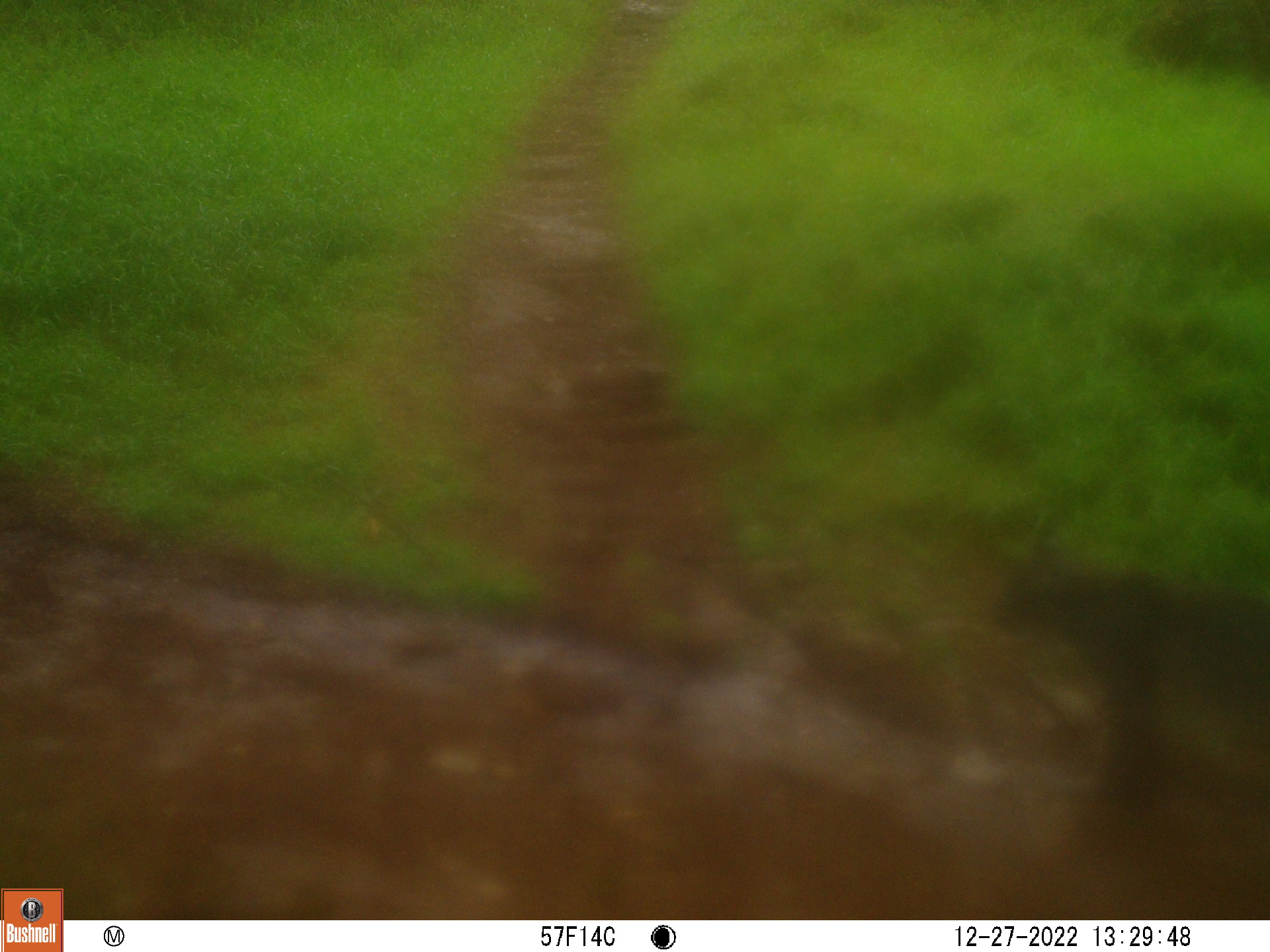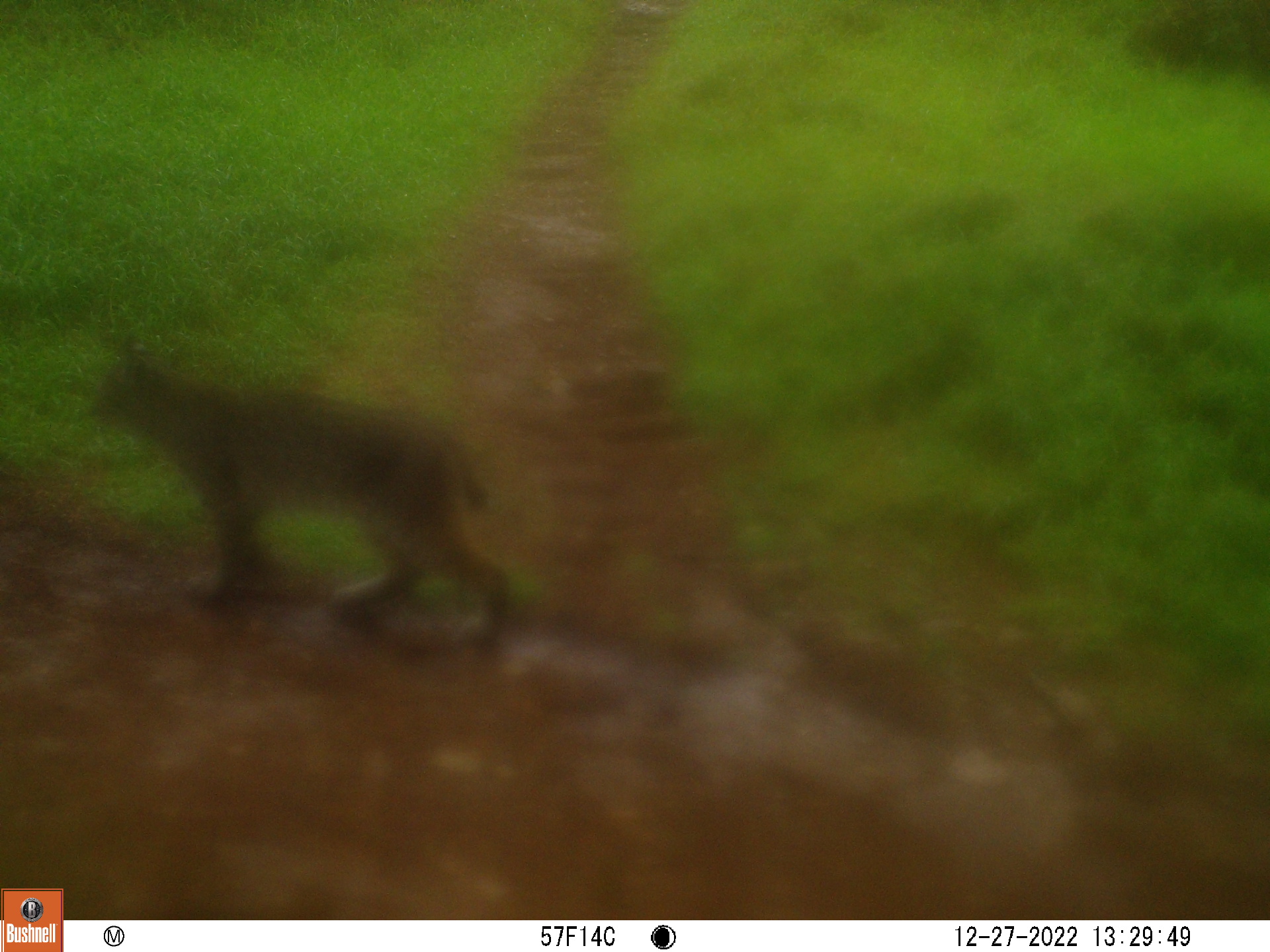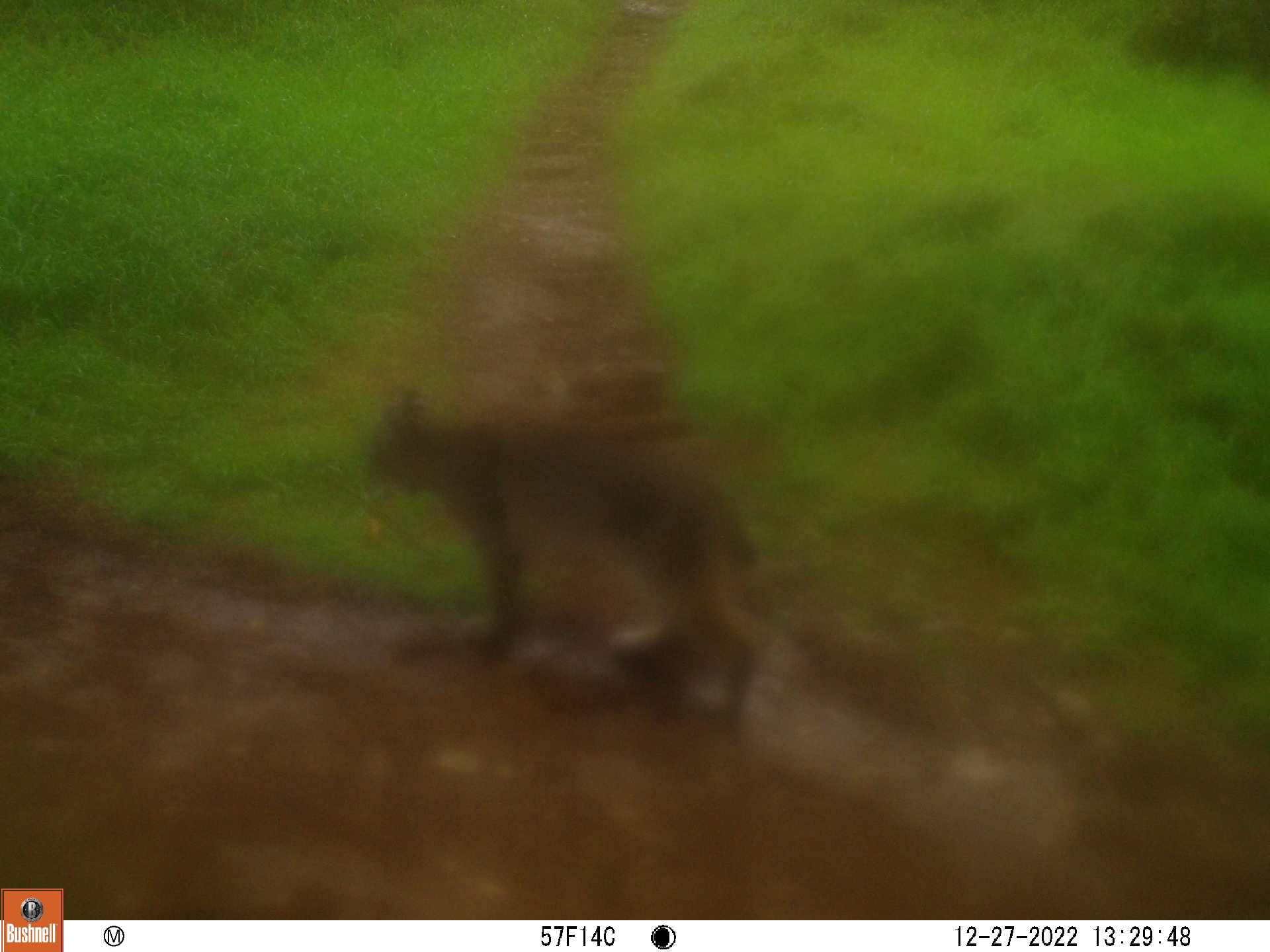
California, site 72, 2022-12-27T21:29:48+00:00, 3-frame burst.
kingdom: Animalia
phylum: Chordata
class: Mammalia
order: Carnivora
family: Felidae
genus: Lynx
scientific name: Lynx rufus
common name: bobcat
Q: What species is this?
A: Bobcat (Lynx rufus).